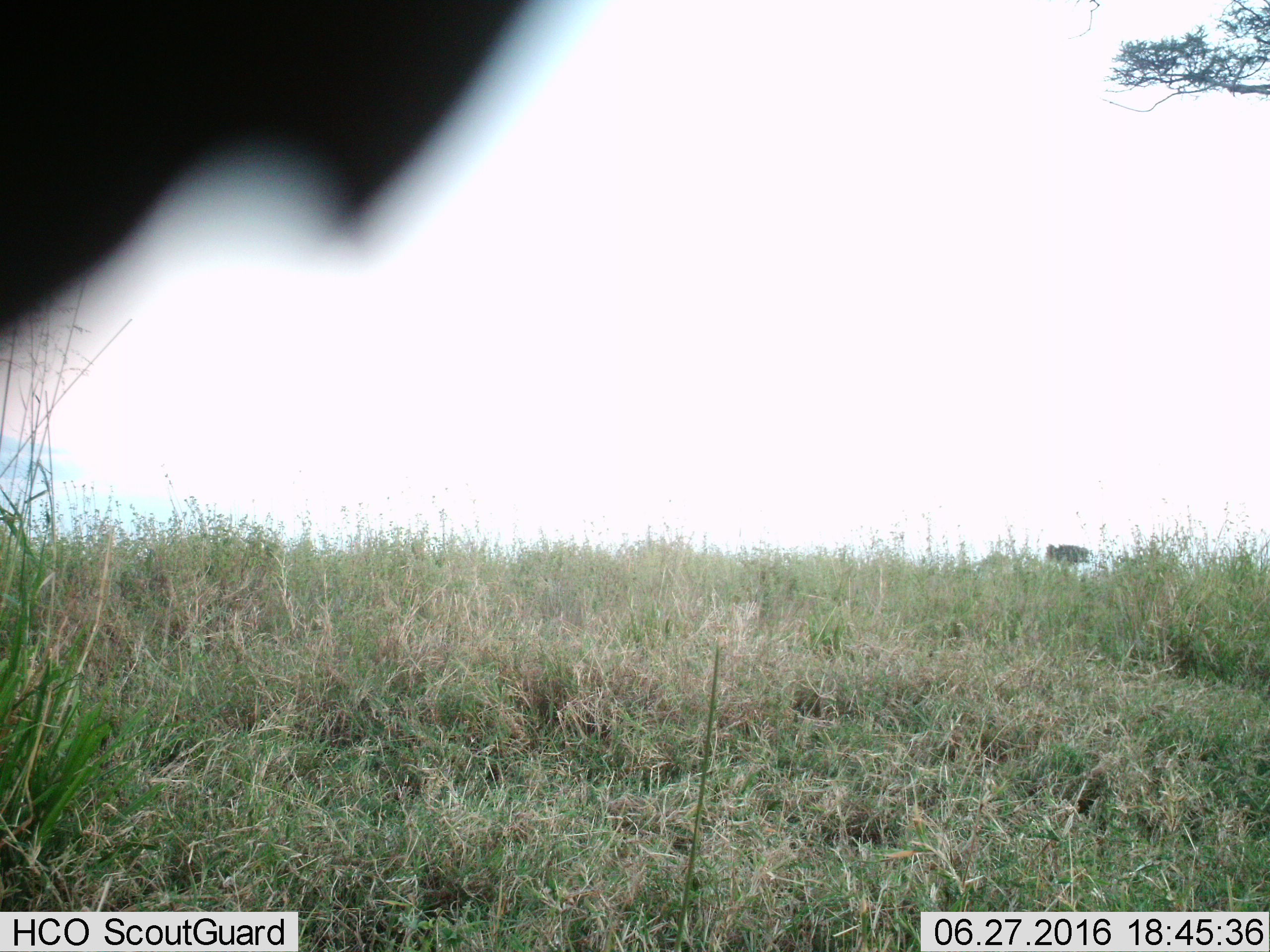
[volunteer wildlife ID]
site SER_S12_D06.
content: unidentified animal